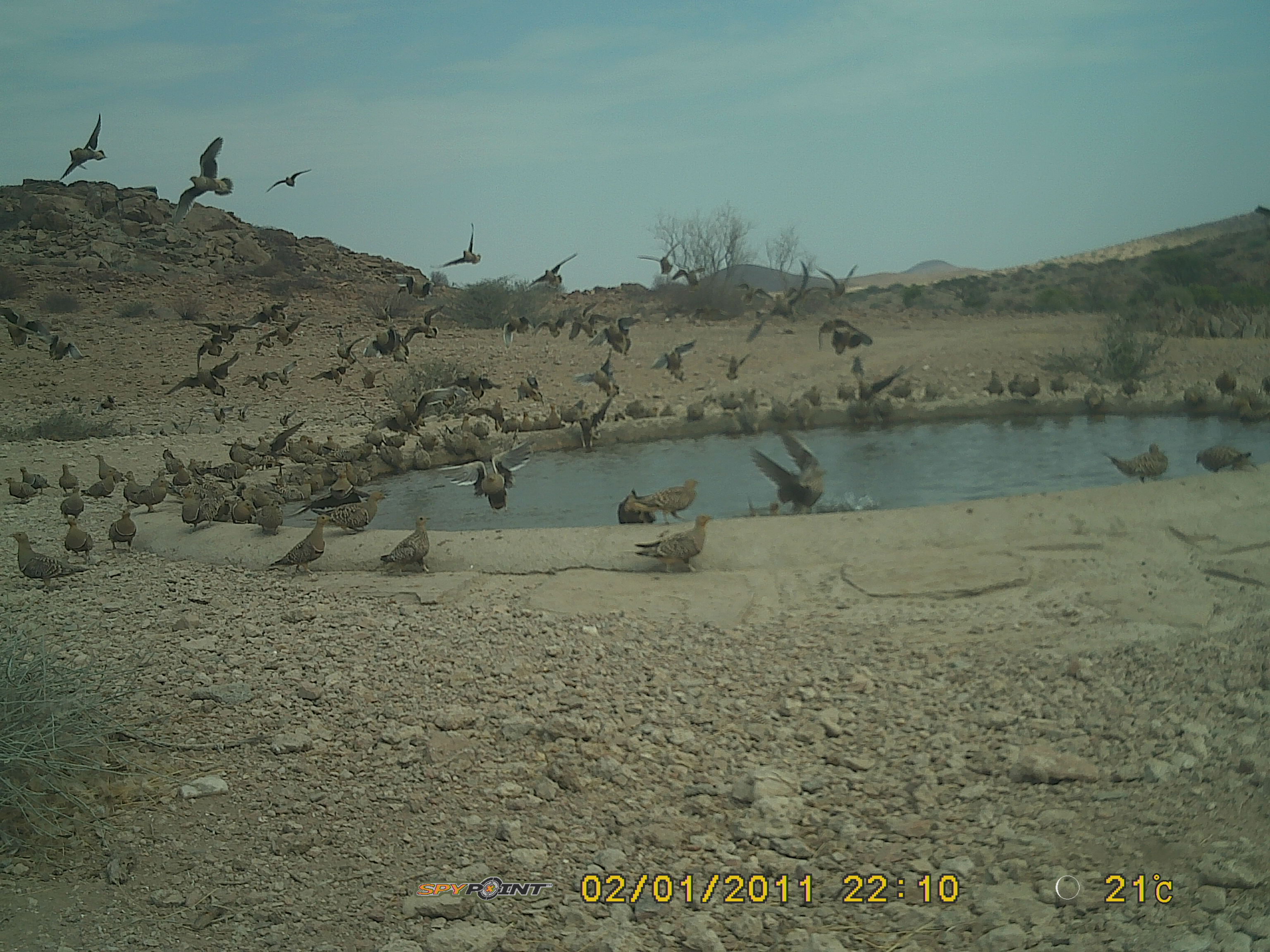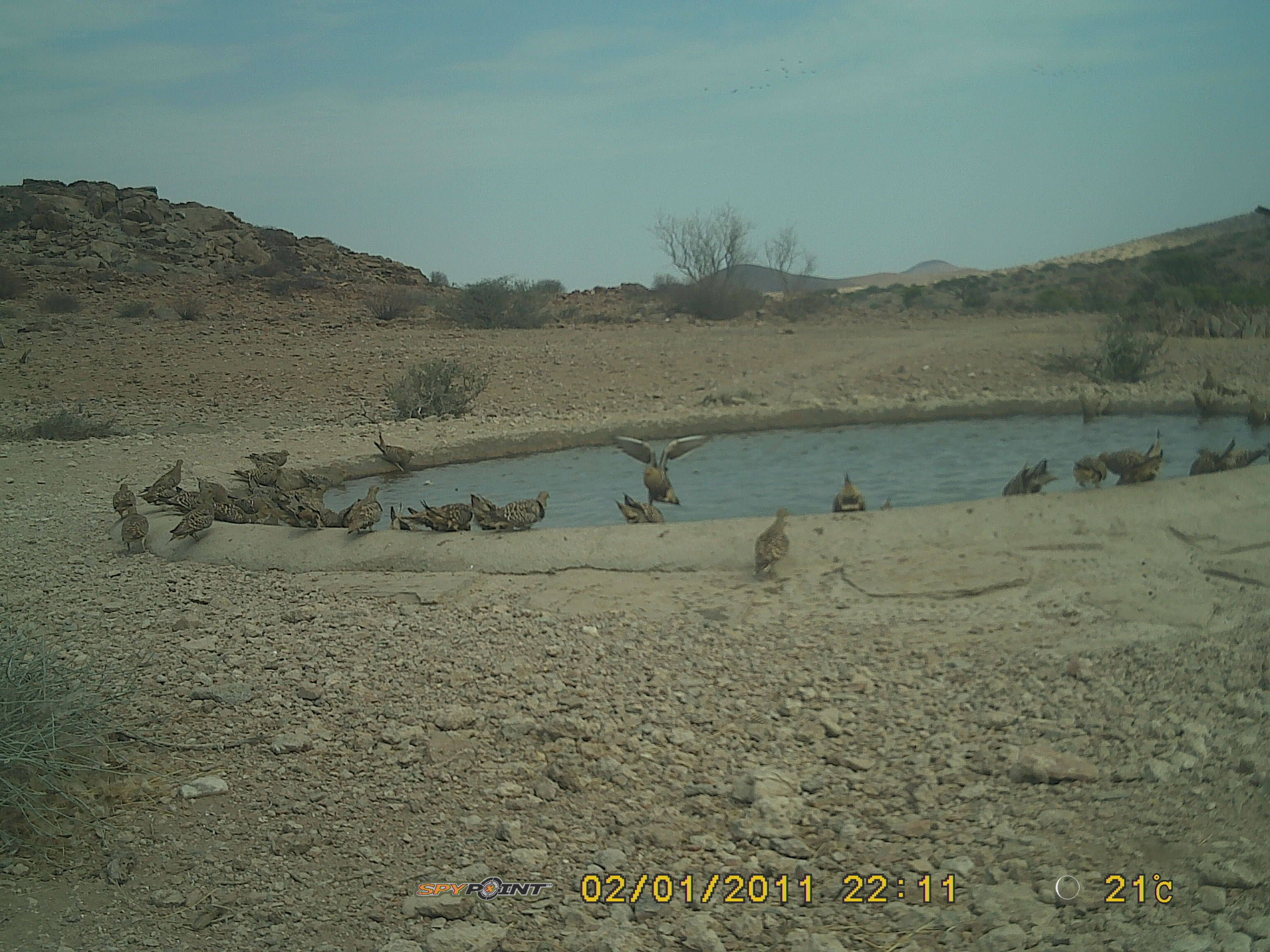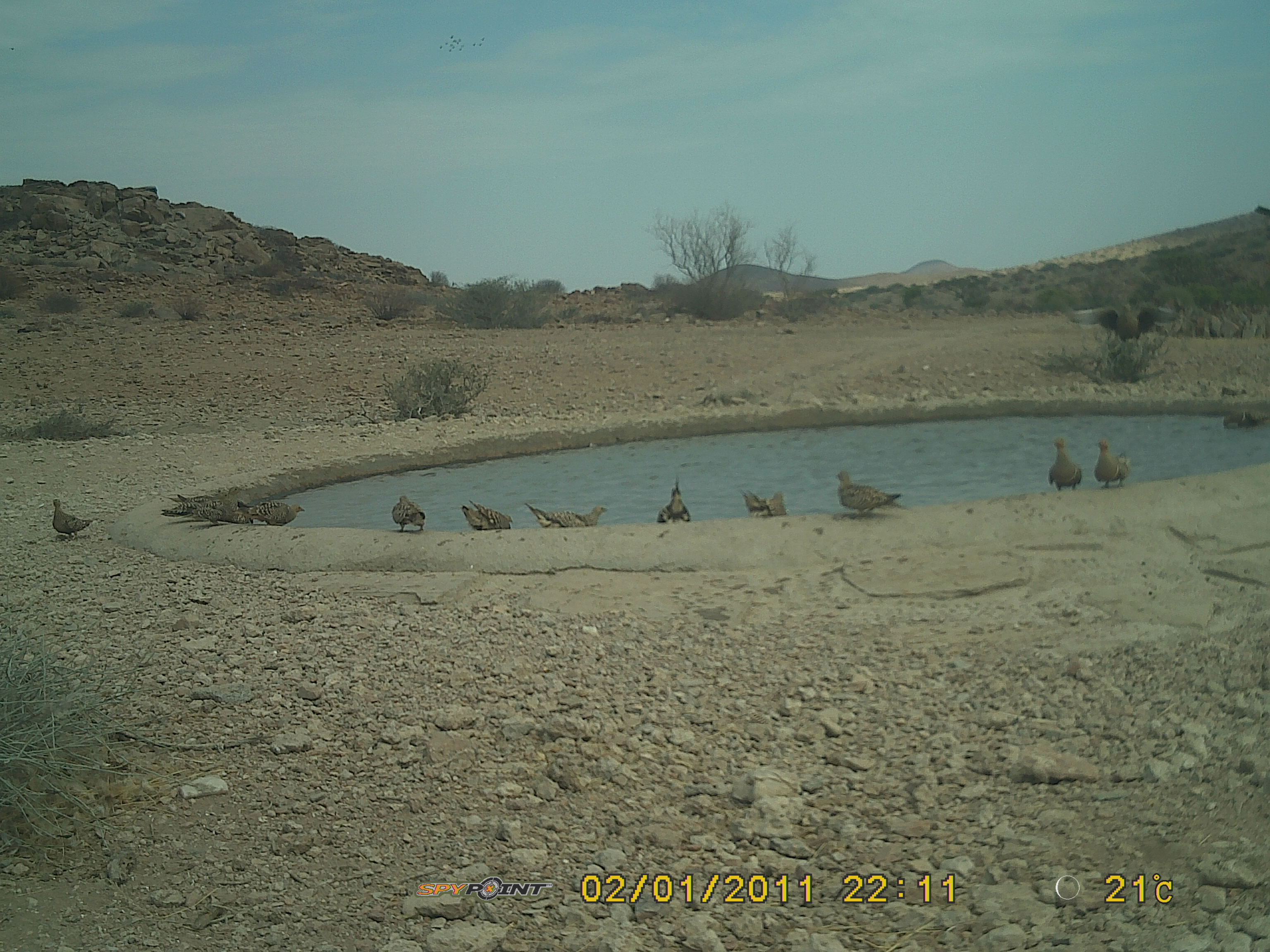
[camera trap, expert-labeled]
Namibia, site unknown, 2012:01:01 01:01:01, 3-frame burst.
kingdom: Animalia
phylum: Chordata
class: Aves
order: Pterocliformes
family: Pteroclidae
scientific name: Pteroclidae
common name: sandgrouse